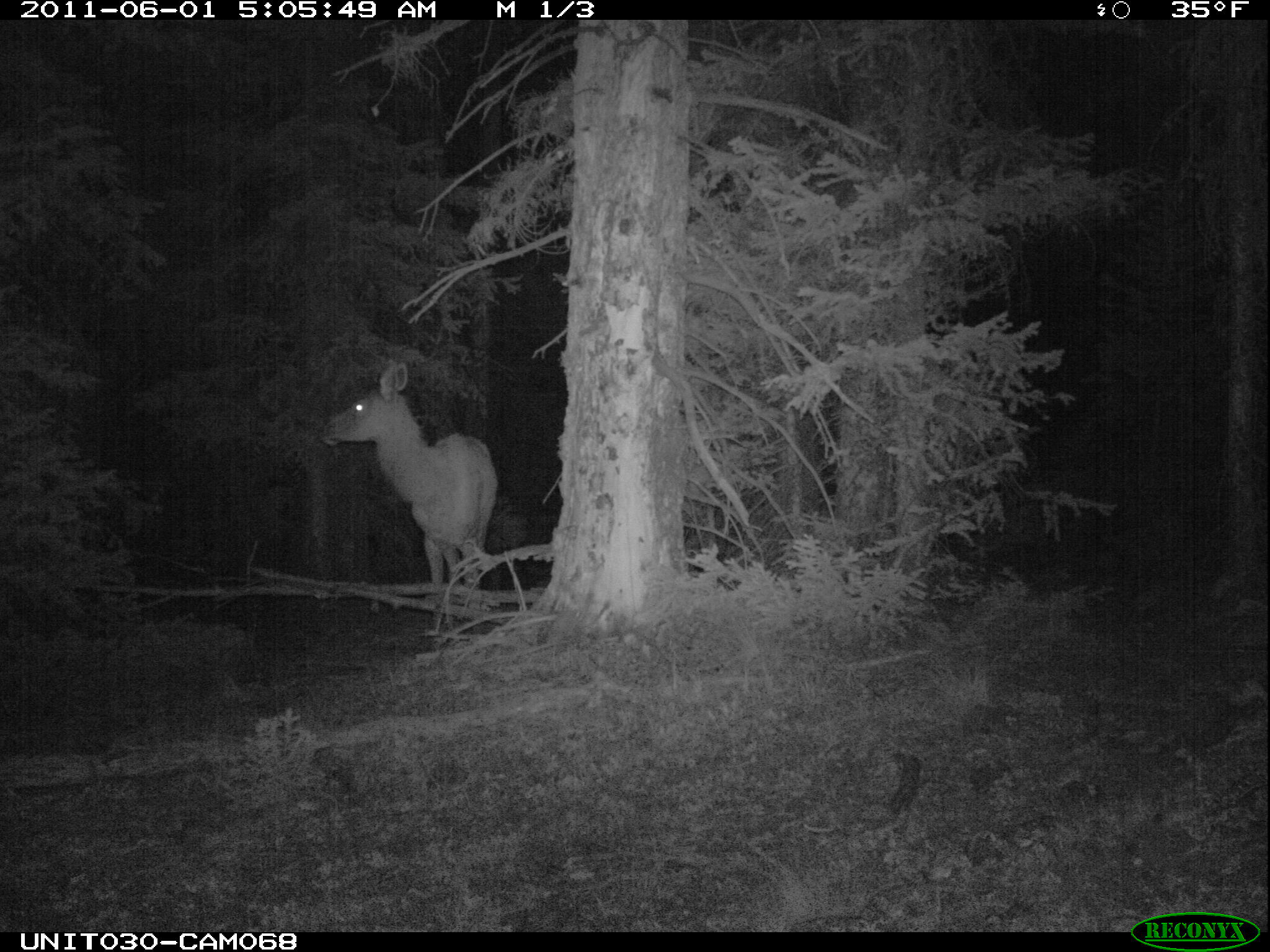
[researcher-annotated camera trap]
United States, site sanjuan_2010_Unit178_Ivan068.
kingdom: Animalia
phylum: Chordata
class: Mammalia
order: Artiodactyla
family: Cervidae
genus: Cervus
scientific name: Cervus elaphus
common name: red deer